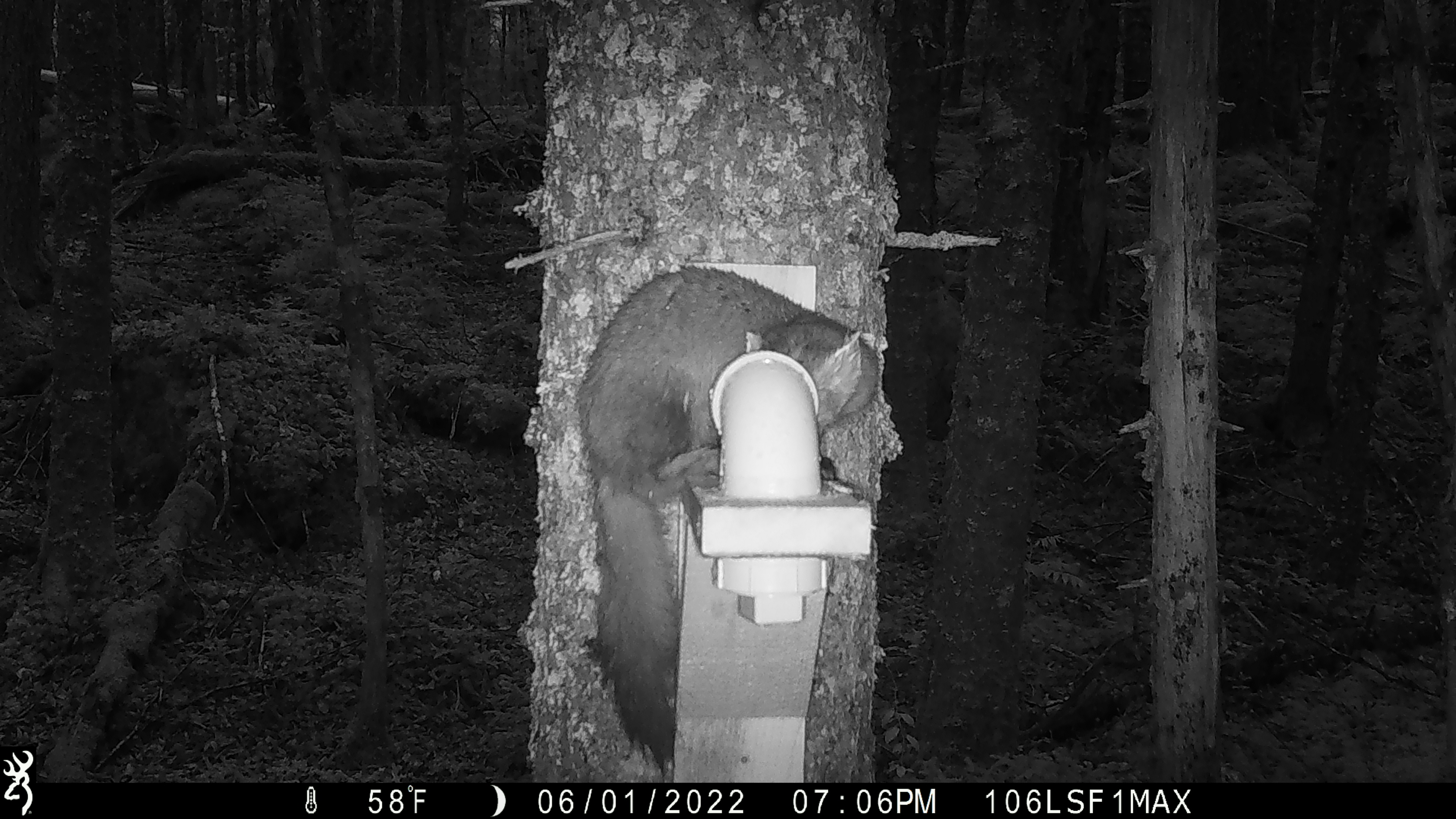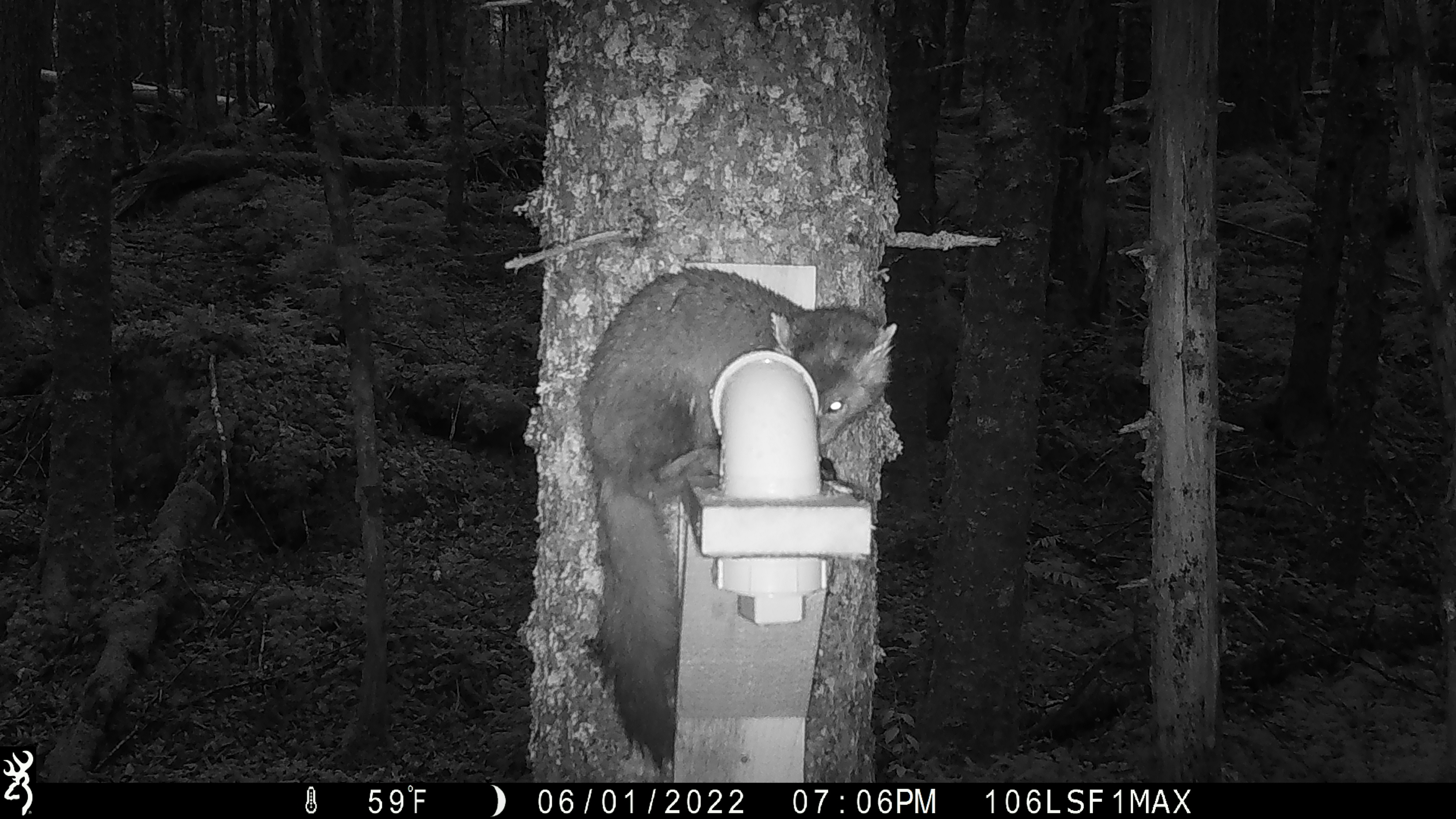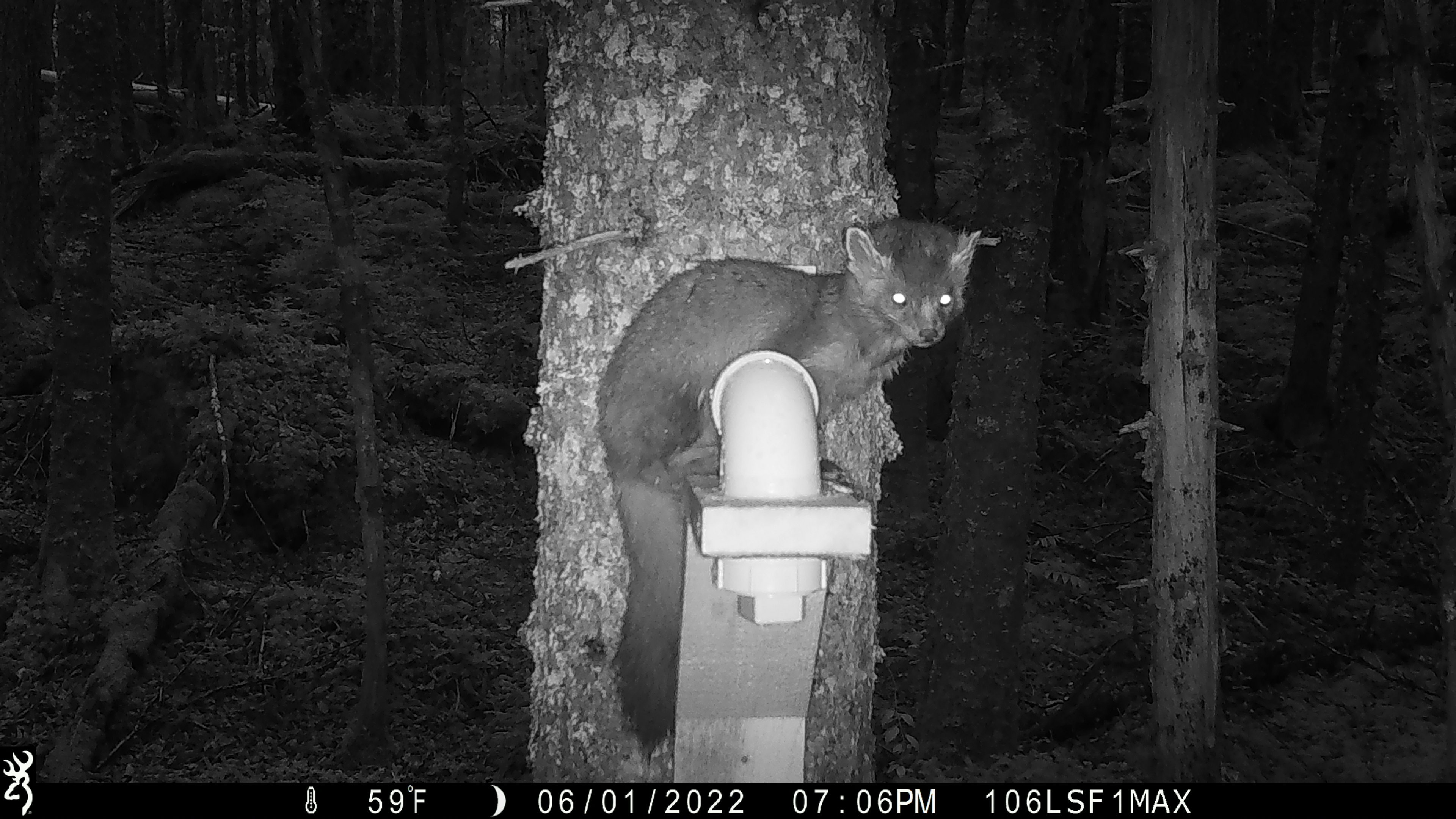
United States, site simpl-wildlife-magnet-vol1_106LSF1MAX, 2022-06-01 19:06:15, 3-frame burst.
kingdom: Animalia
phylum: Chordata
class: Mammalia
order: Carnivora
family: Mustelidae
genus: Martes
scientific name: Martes americana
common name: american marten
American marten (Martes americana).